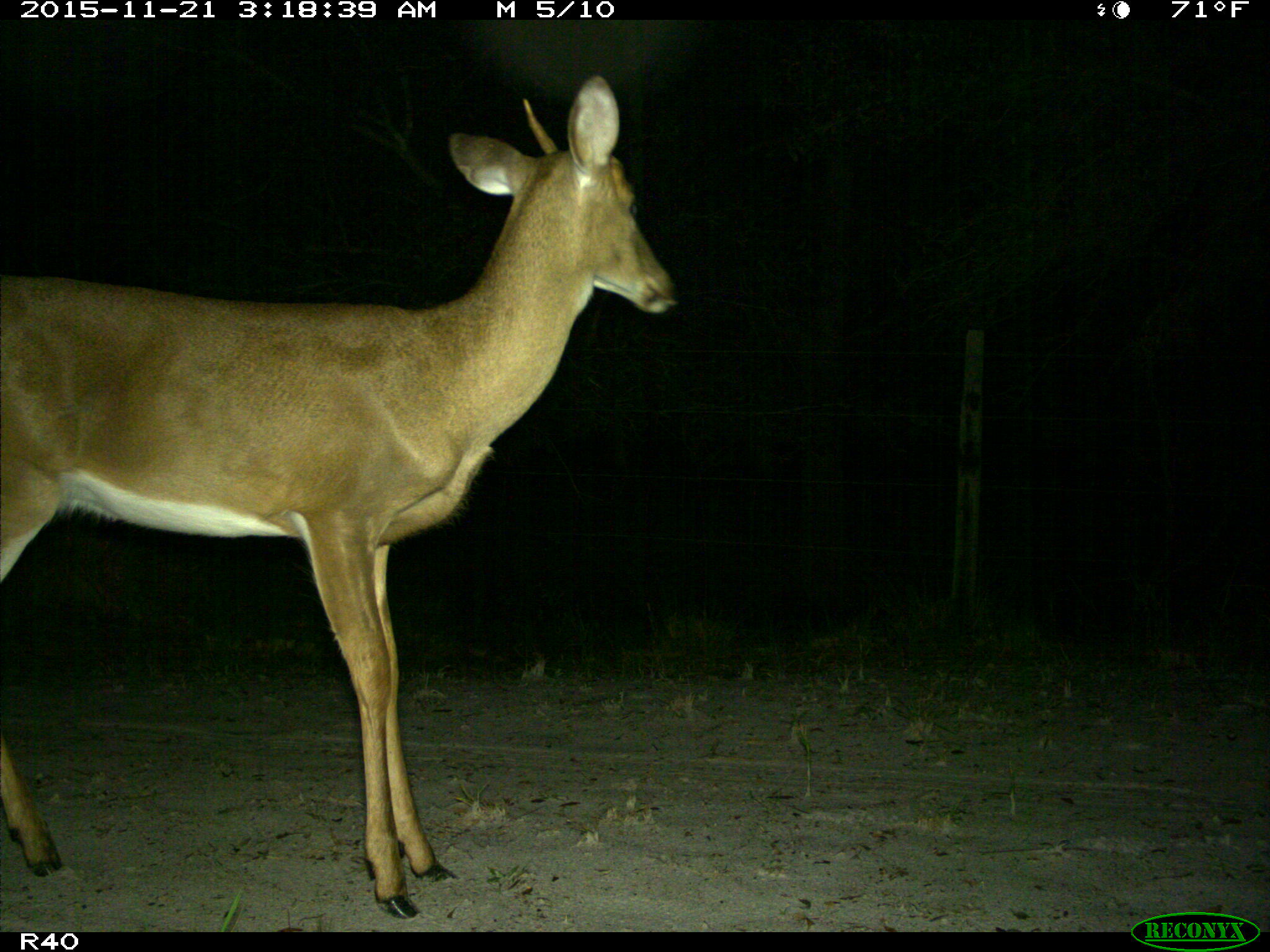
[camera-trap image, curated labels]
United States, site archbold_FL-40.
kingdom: Animalia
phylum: Chordata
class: Mammalia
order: Artiodactyla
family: Cervidae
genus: Odocoileus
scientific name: Odocoileus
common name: deer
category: unidentified deer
Unidentified deer (deer) (Odocoileus).